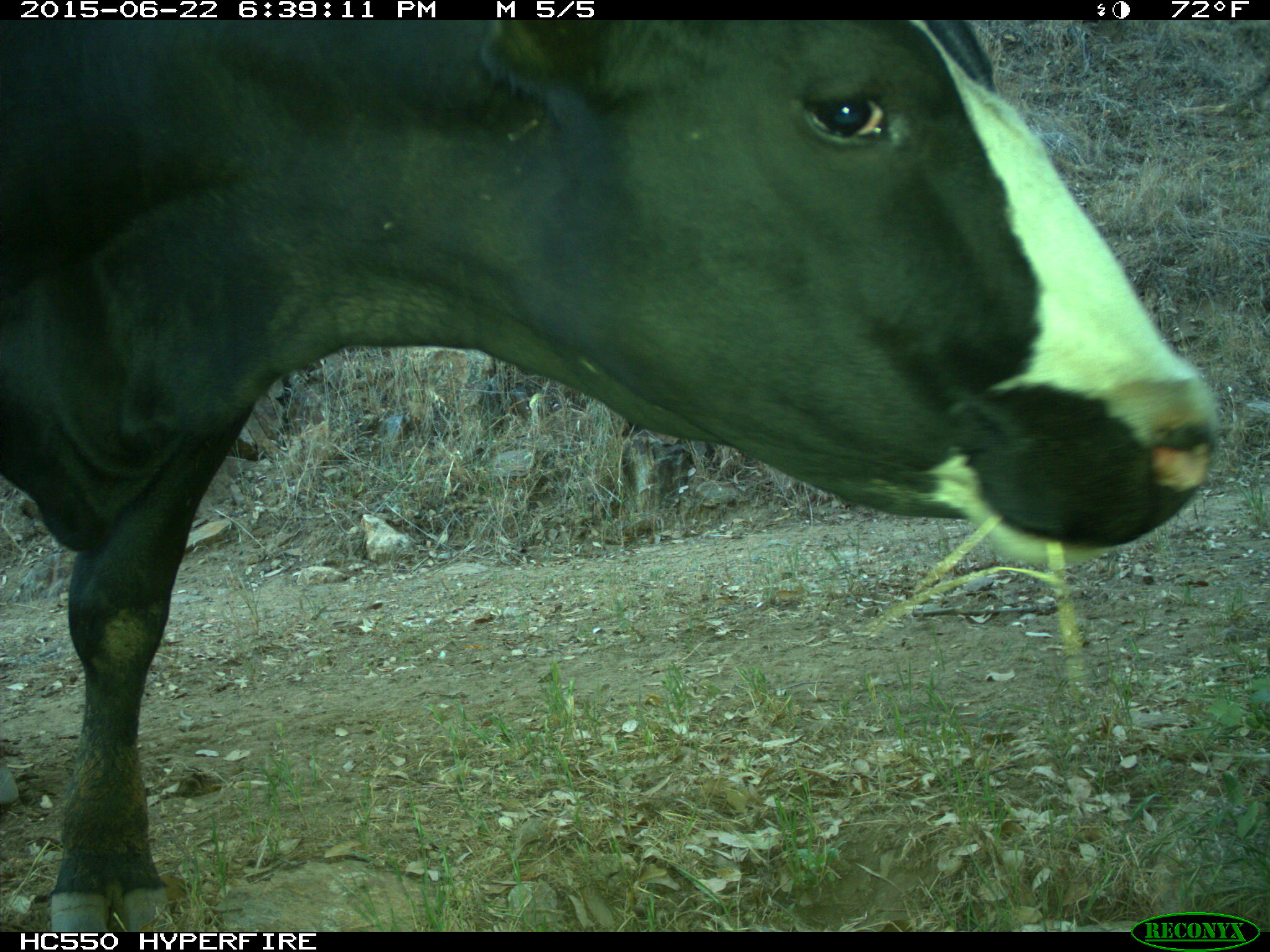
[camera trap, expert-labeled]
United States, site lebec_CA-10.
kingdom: Animalia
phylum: Chordata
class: Mammalia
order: Artiodactyla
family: Bovidae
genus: Bos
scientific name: Bos taurus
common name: domestic cow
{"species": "Bos taurus (domestic cow)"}